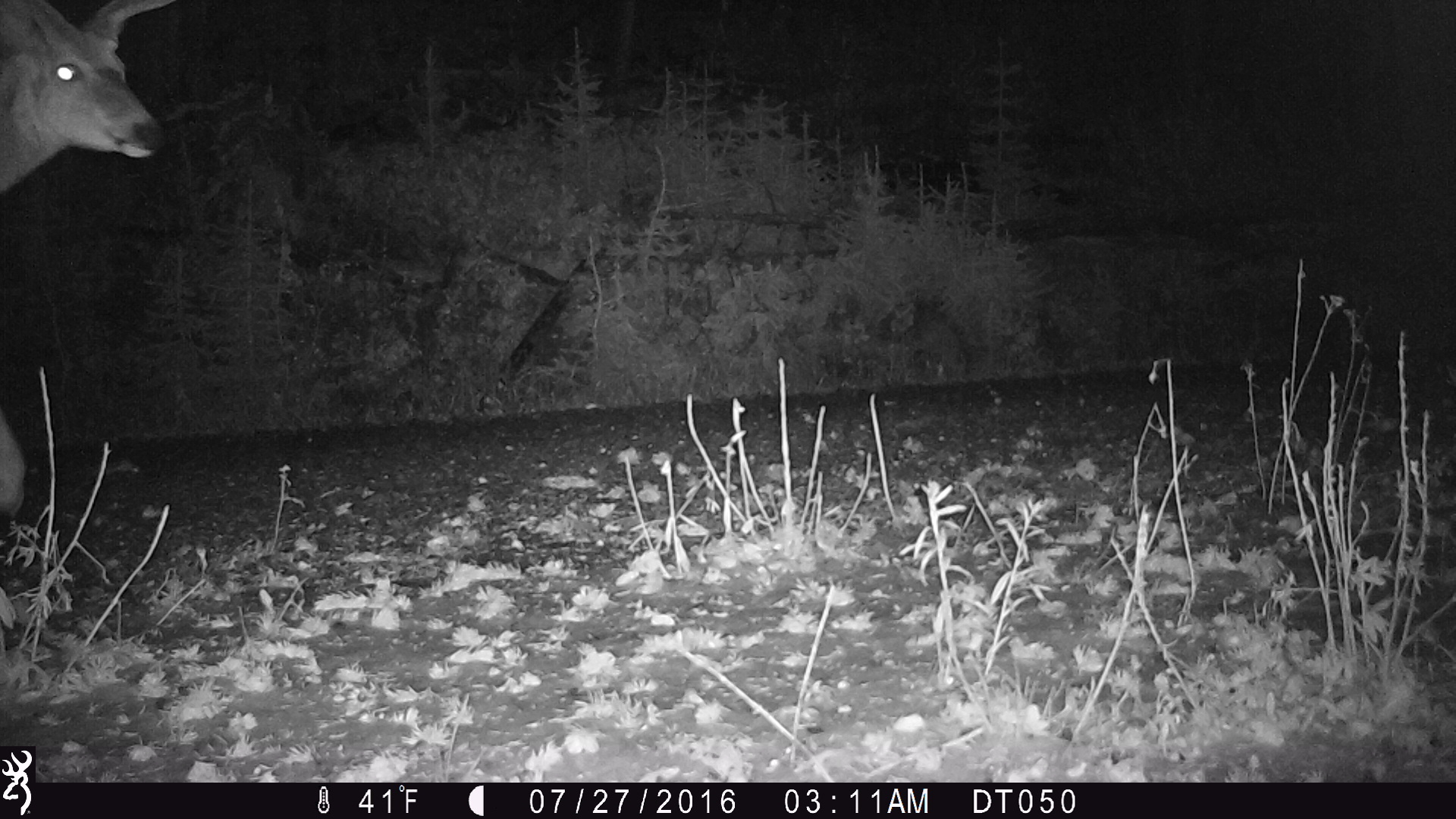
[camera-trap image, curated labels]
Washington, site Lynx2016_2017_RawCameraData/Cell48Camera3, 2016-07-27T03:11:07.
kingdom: Animalia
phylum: Chordata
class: Mammalia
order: Artiodactyla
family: Cervidae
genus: Odocoileus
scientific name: Odocoileus hemionus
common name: mule deer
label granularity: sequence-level